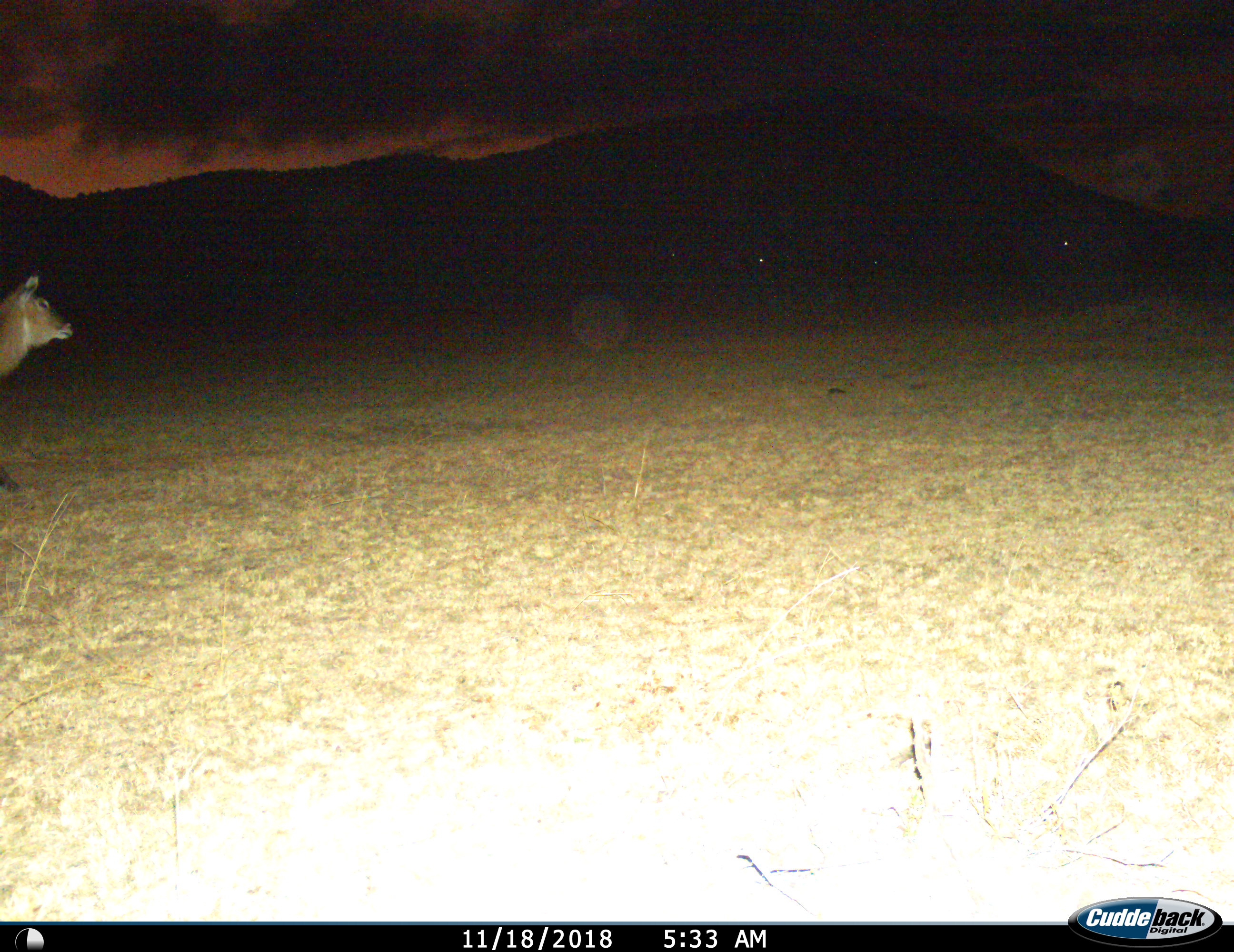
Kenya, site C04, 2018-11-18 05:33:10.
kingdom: Animalia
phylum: Chordata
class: Mammalia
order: Artiodactyla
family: Bovidae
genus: Kobus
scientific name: Kobus ellipsiprymnus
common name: waterbuck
Waterbuck (Kobus ellipsiprymnus), count 1. Behavior (volunteer vote fractions): standing 62%, resting 0%, moving 50%, interacting 0%. Young present (vote fraction): 0%. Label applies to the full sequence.